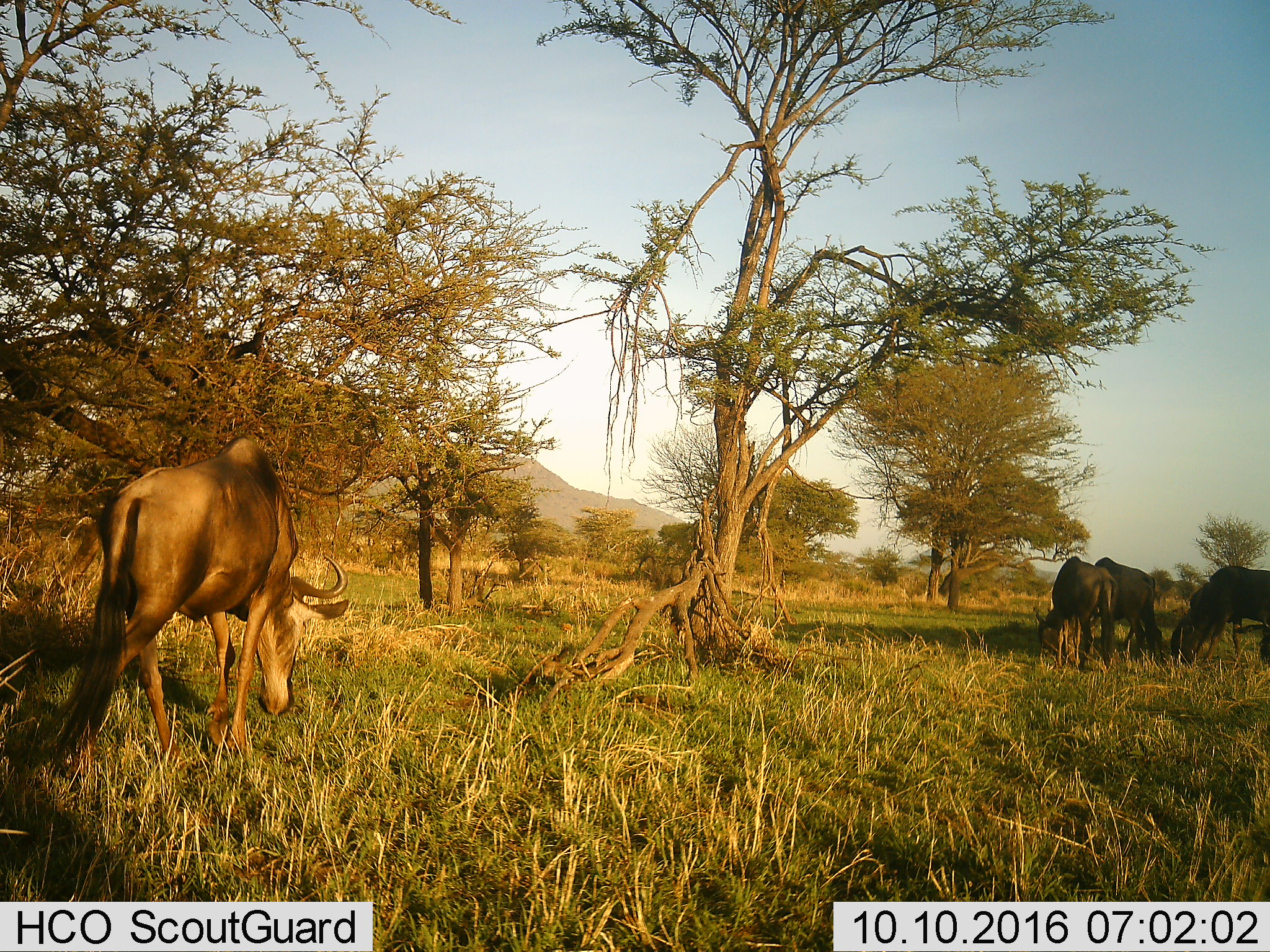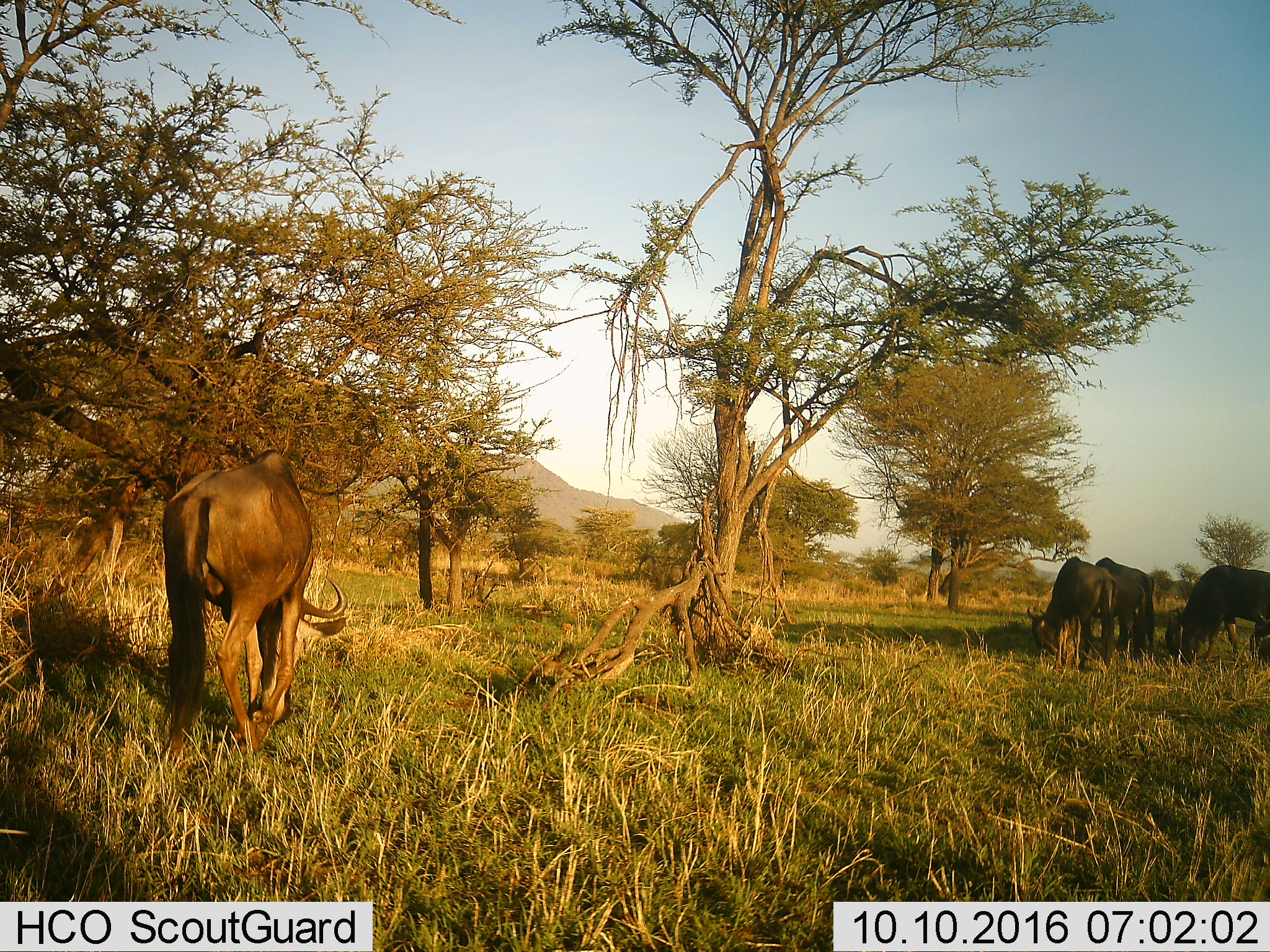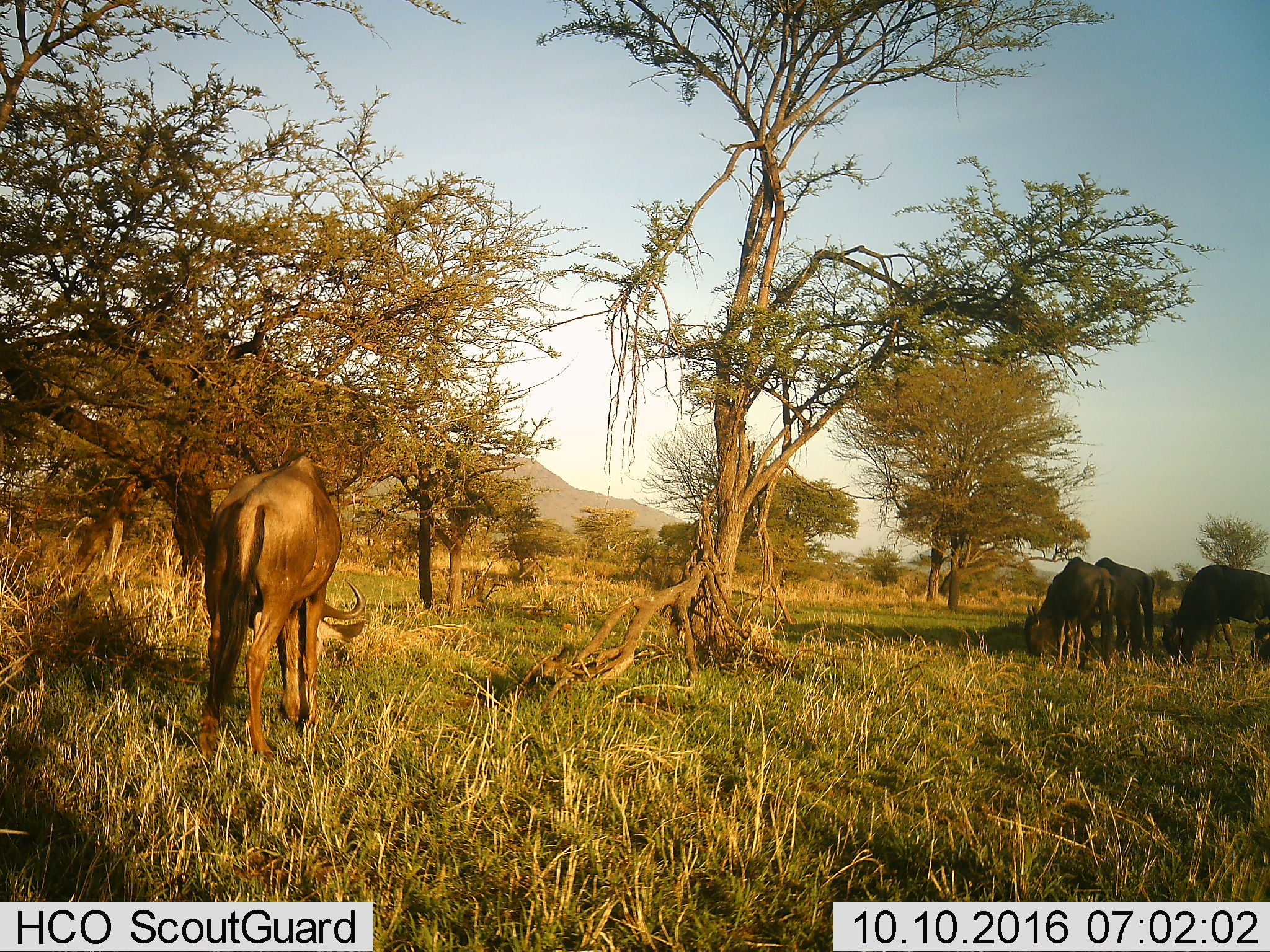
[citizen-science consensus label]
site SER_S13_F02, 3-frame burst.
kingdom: Animalia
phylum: Chordata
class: Mammalia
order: Artiodactyla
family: Bovidae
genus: Connochaetes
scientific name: Connochaetes taurinus taurinus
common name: blue wildebeest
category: wildebeestblue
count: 4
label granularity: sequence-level